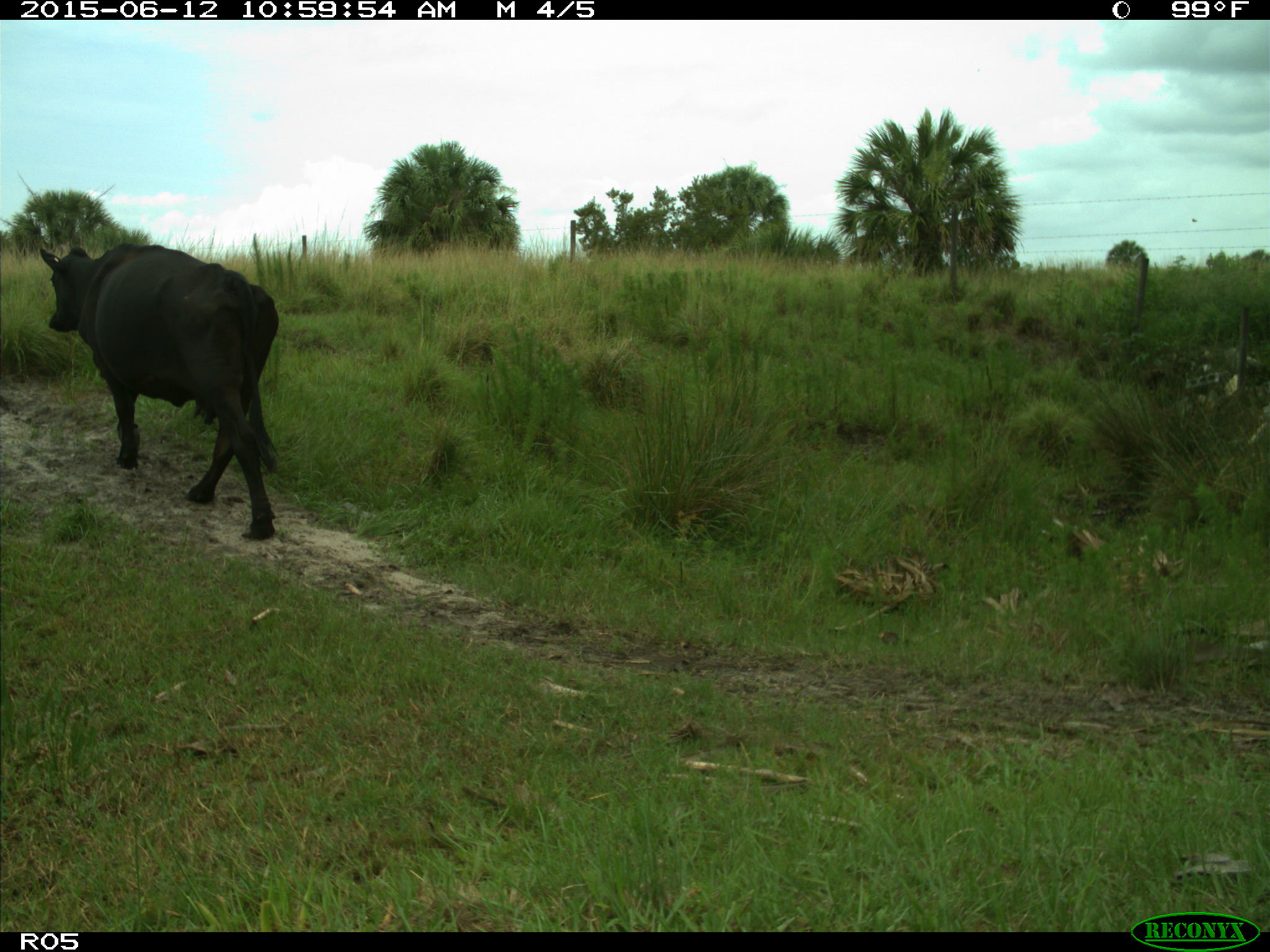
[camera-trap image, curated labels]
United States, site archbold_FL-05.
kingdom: Animalia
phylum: Chordata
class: Mammalia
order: Artiodactyla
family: Bovidae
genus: Bos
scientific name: Bos taurus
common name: domestic cow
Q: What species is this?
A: Bos taurus (domestic cow).